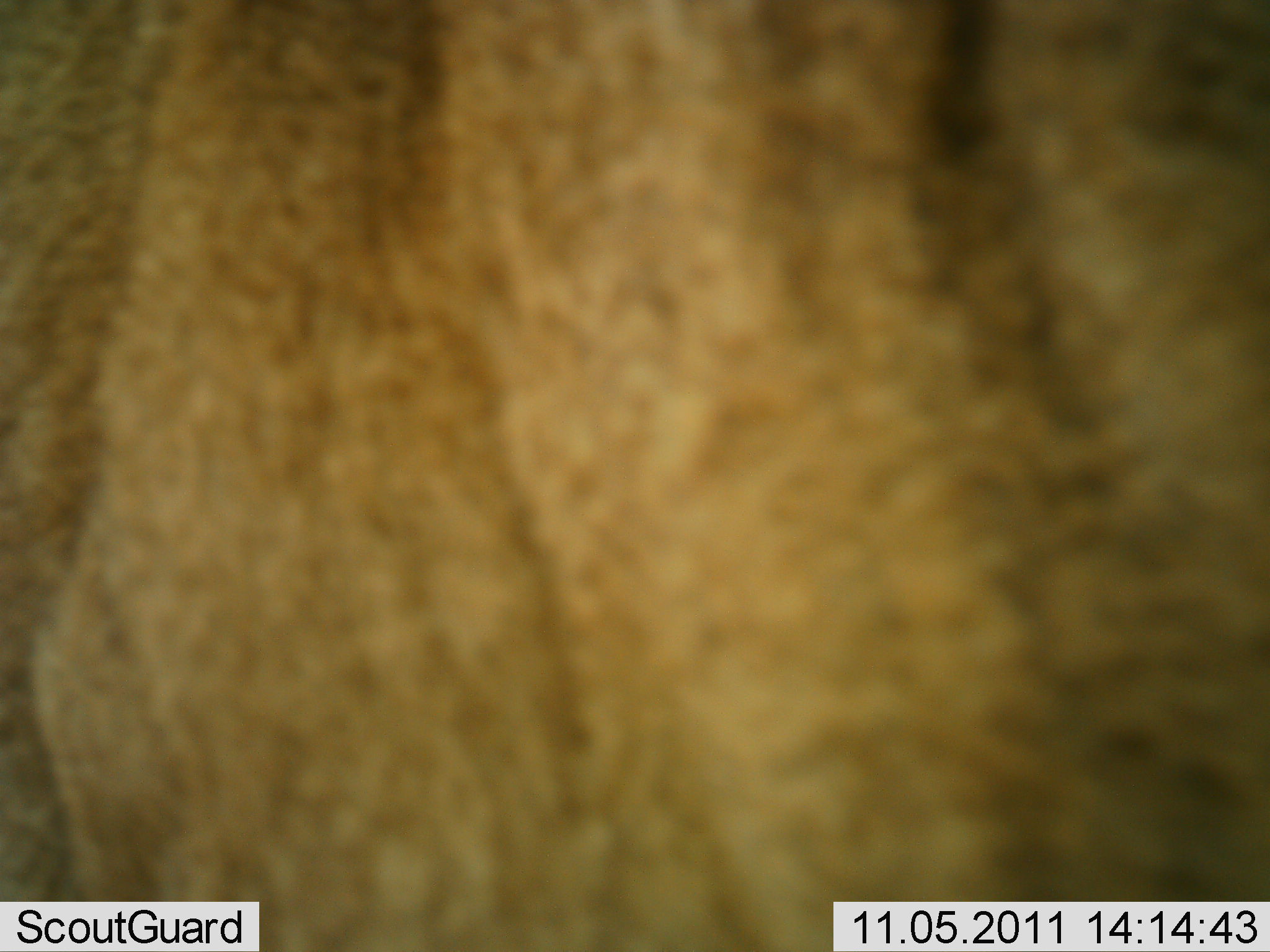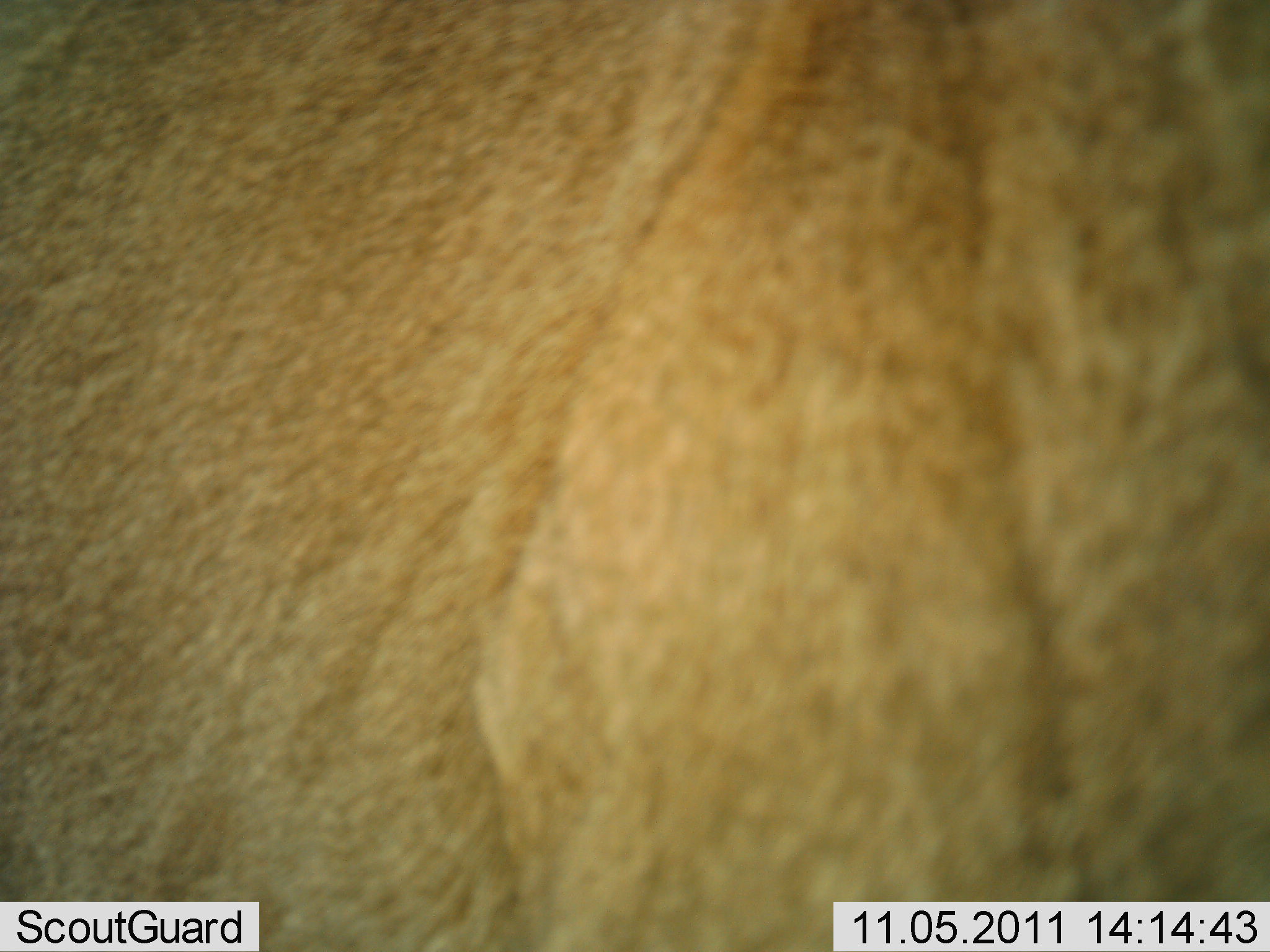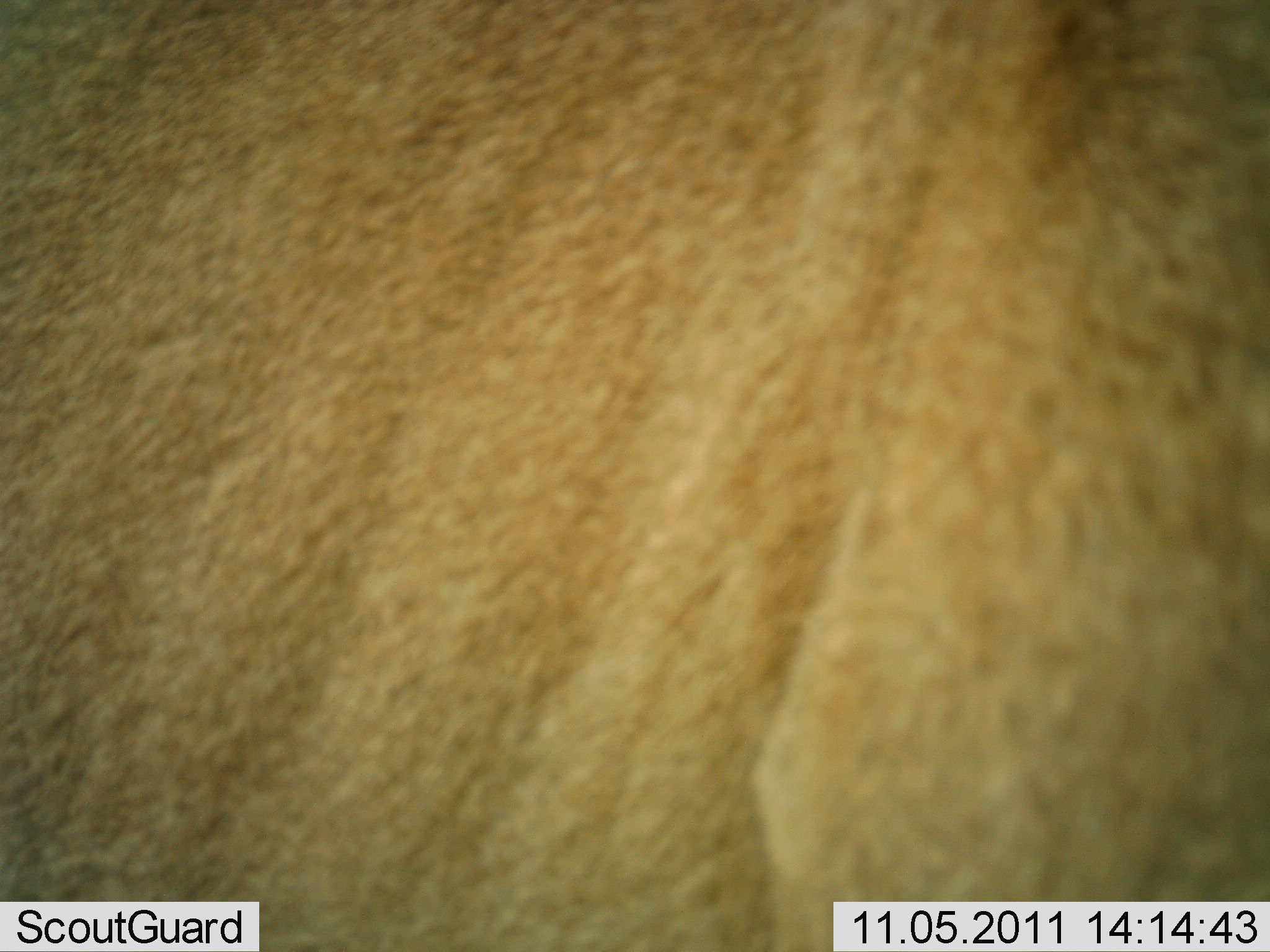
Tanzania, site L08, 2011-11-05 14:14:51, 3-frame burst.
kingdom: Animalia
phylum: Chordata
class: Mammalia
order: Carnivora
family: Felidae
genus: Panthera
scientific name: Panthera leo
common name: lion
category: lionfemale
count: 1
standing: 40%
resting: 10%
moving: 40%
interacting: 20%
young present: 0%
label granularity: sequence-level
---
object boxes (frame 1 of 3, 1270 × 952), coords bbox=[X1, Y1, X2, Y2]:
animal: bbox=[0, 1, 1269, 952]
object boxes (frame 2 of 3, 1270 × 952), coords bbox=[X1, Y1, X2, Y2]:
animal: bbox=[1, 1, 1268, 952]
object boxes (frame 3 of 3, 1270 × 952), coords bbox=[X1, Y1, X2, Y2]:
animal: bbox=[1, 0, 1270, 951]